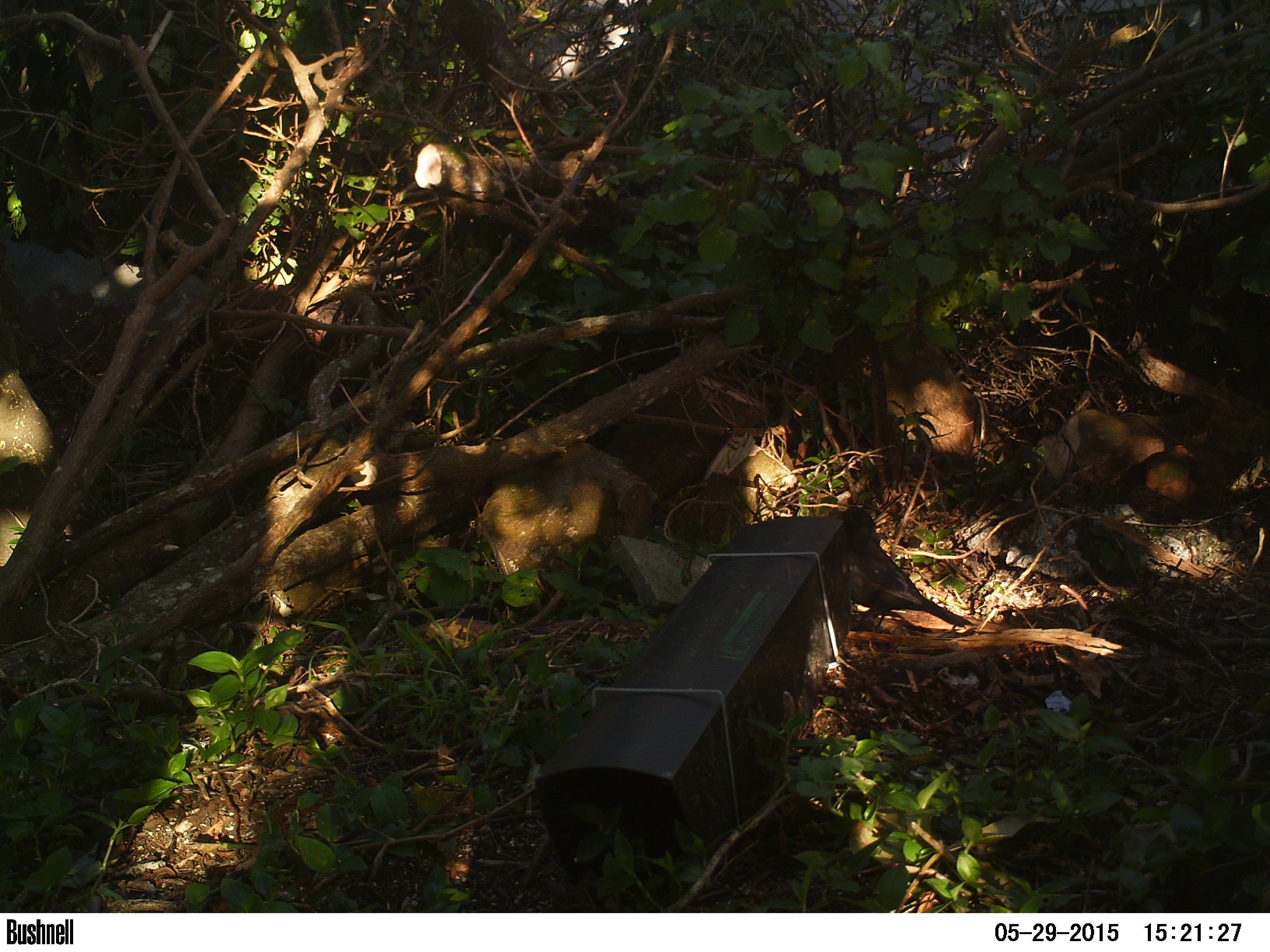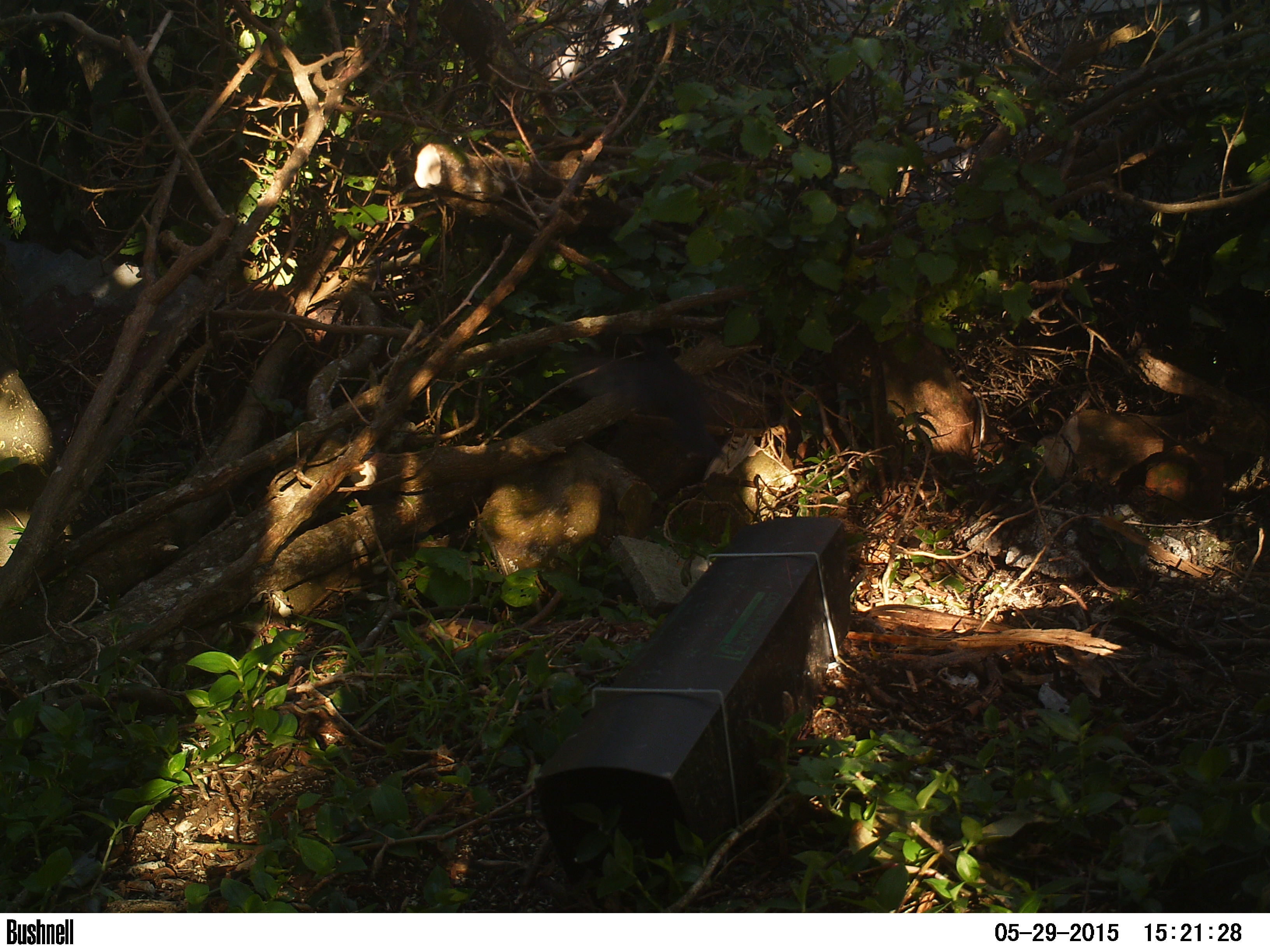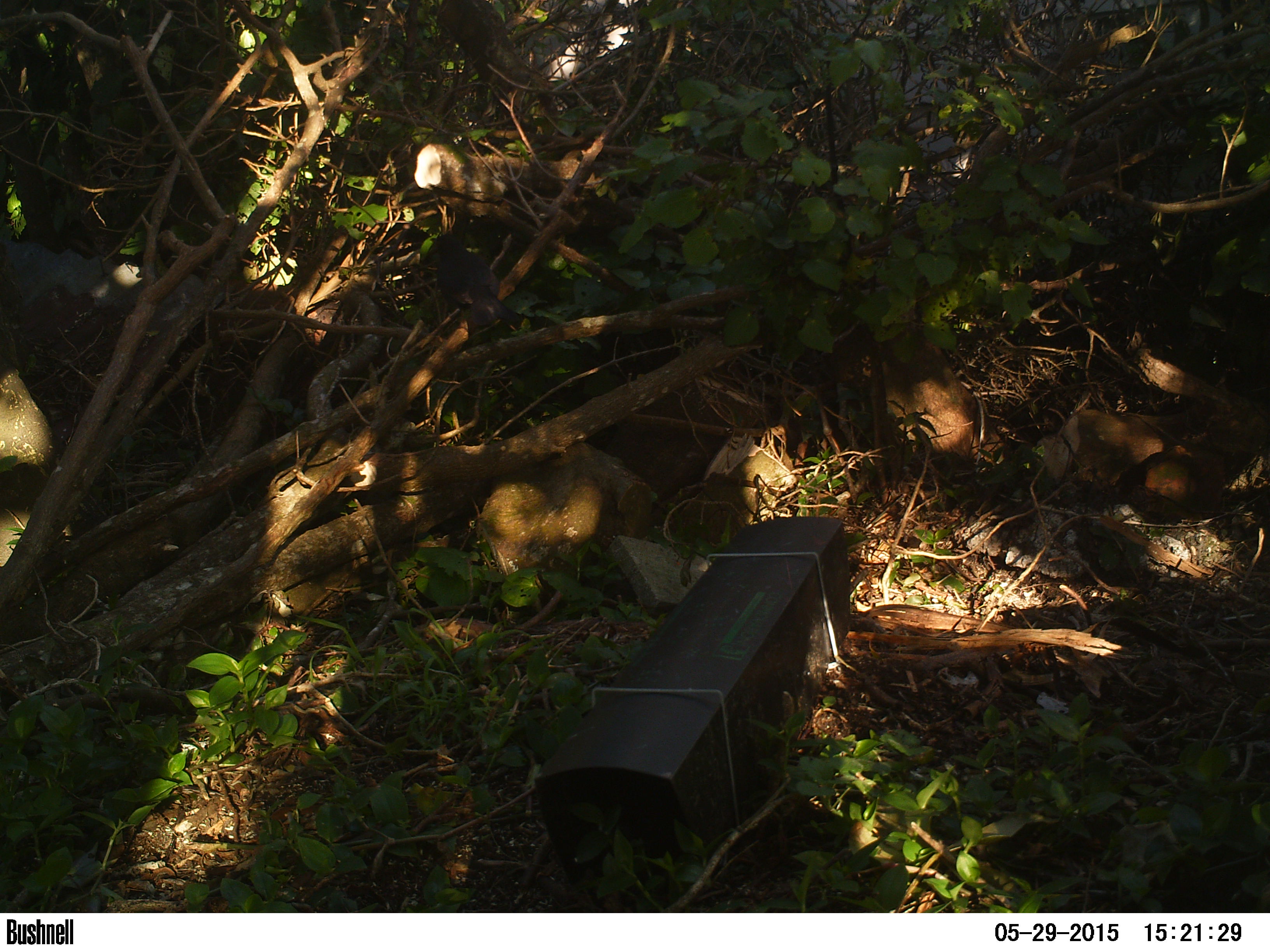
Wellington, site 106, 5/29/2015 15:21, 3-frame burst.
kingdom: Animalia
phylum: Chordata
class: Aves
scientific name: Aves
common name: bird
Bird (Aves).